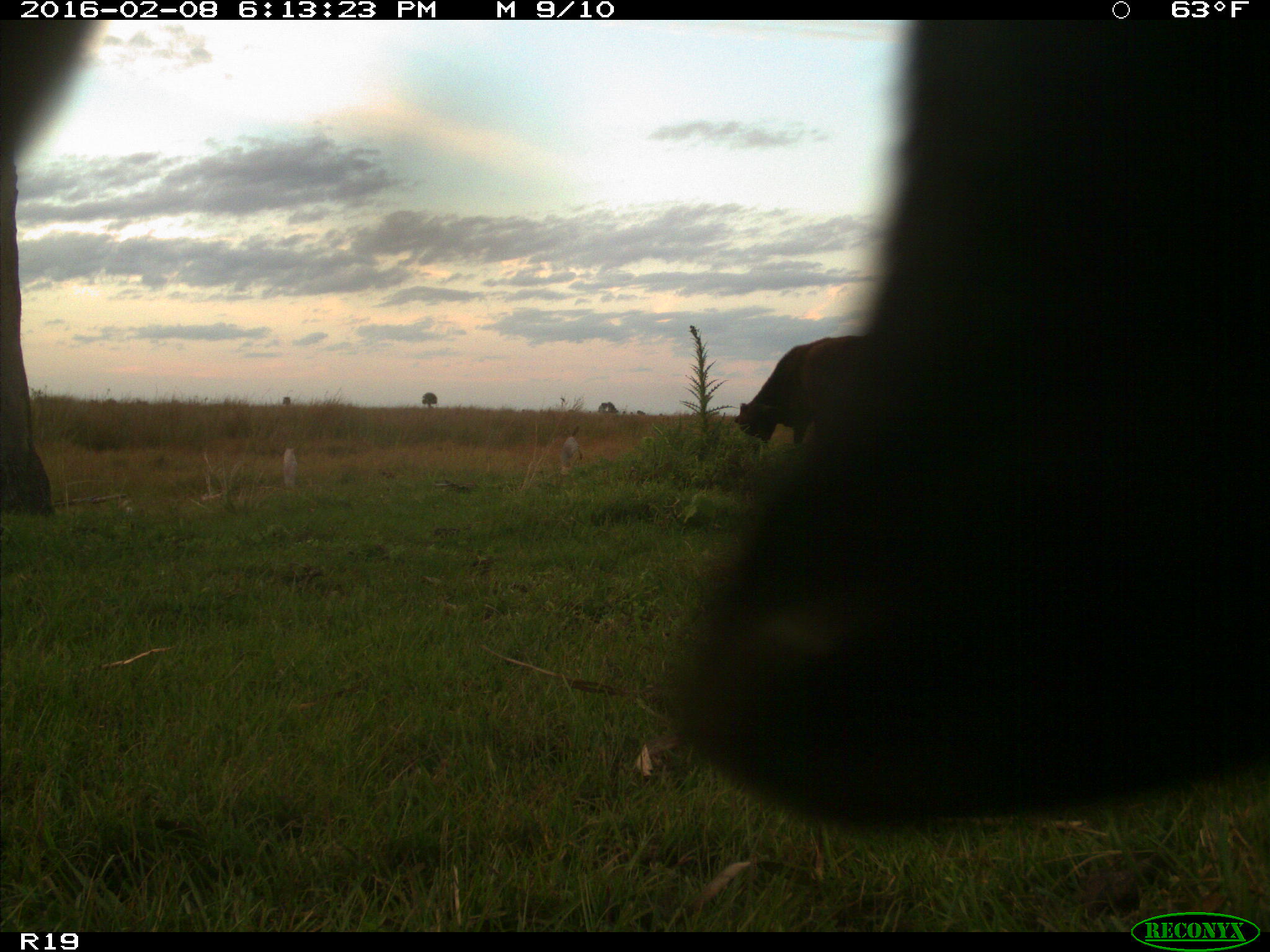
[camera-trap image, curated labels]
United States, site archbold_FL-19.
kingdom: Animalia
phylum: Chordata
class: Mammalia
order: Artiodactyla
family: Bovidae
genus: Bos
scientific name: Bos taurus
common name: domestic cow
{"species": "Bos taurus (domestic cow)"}